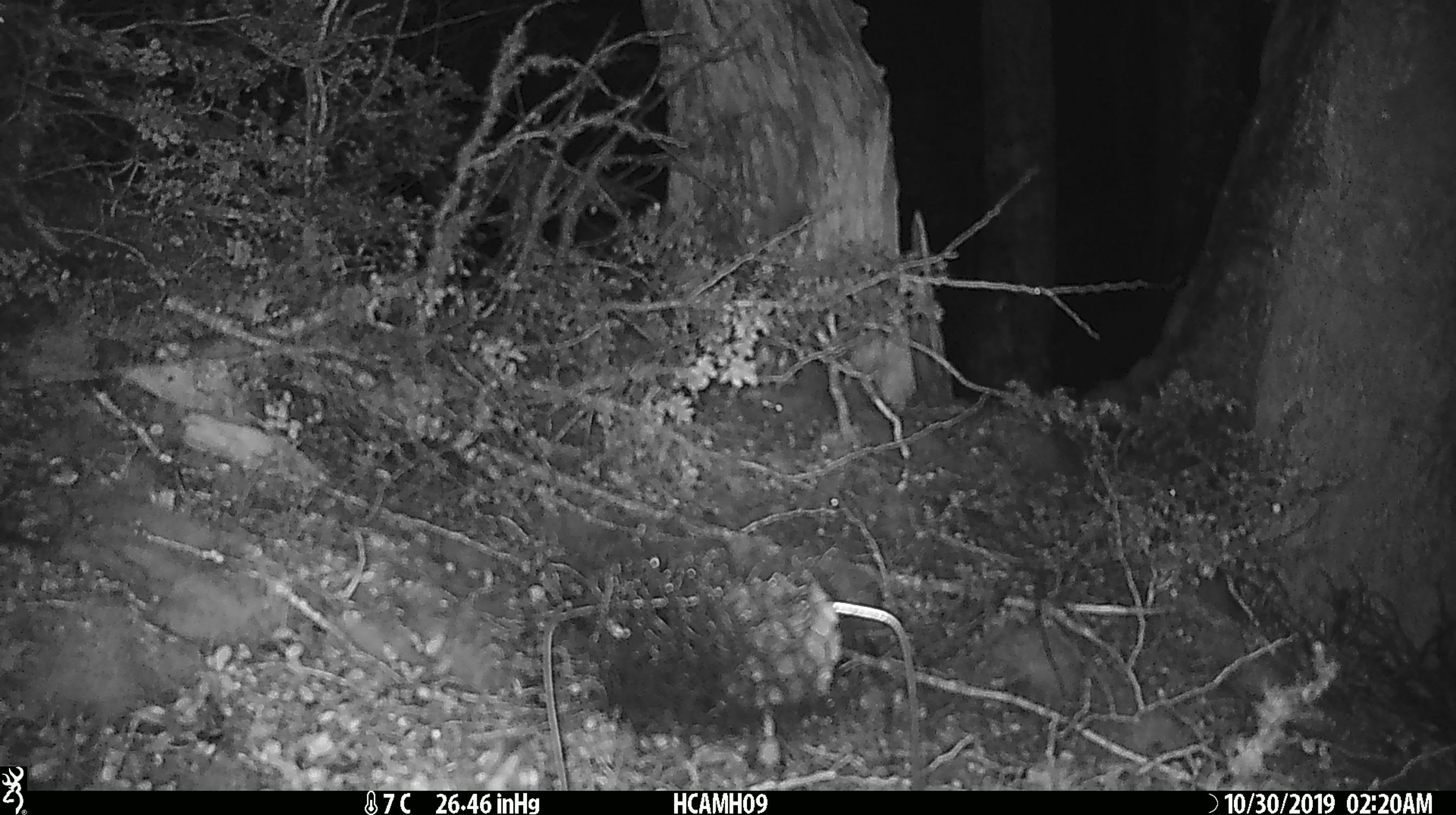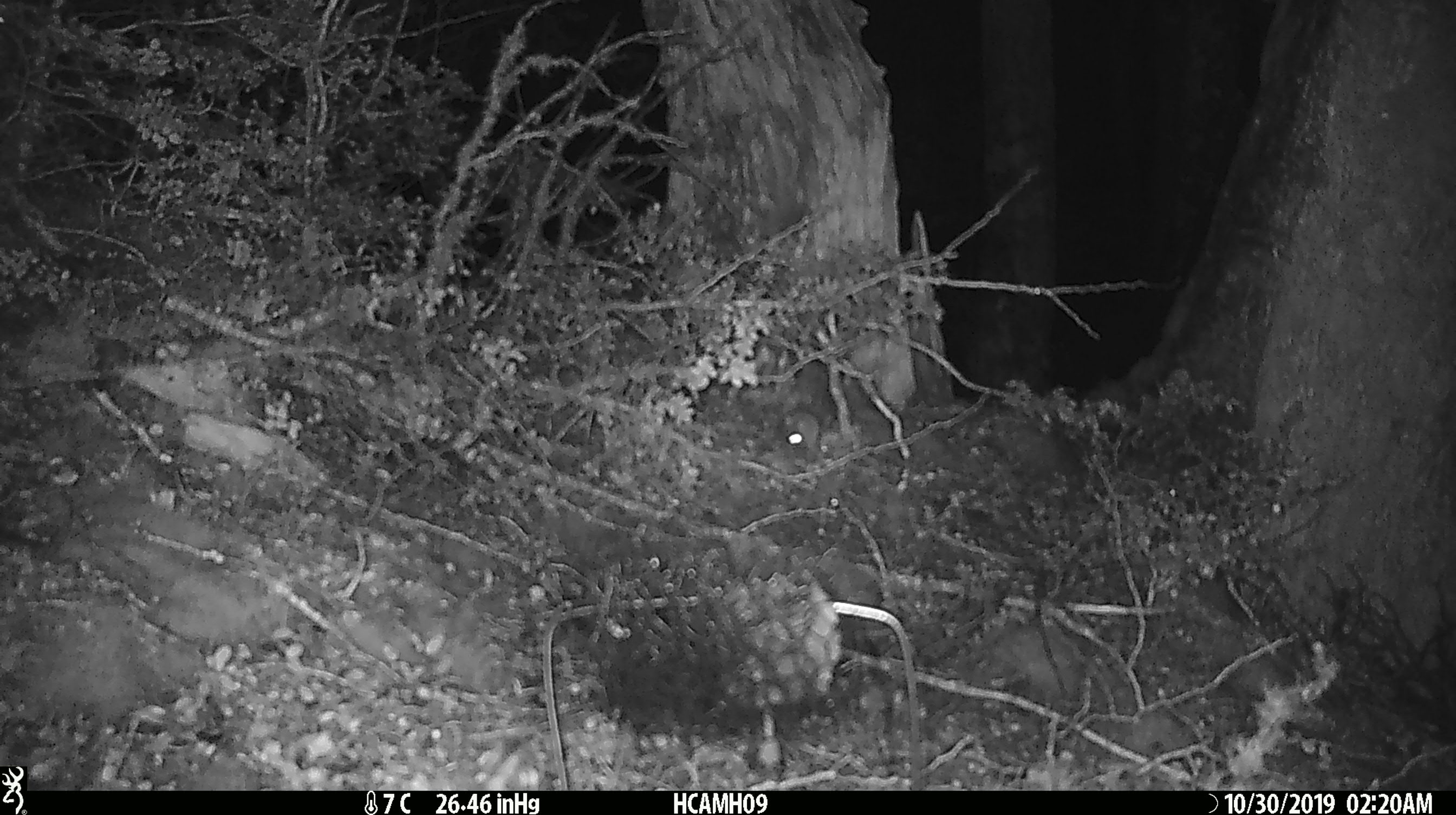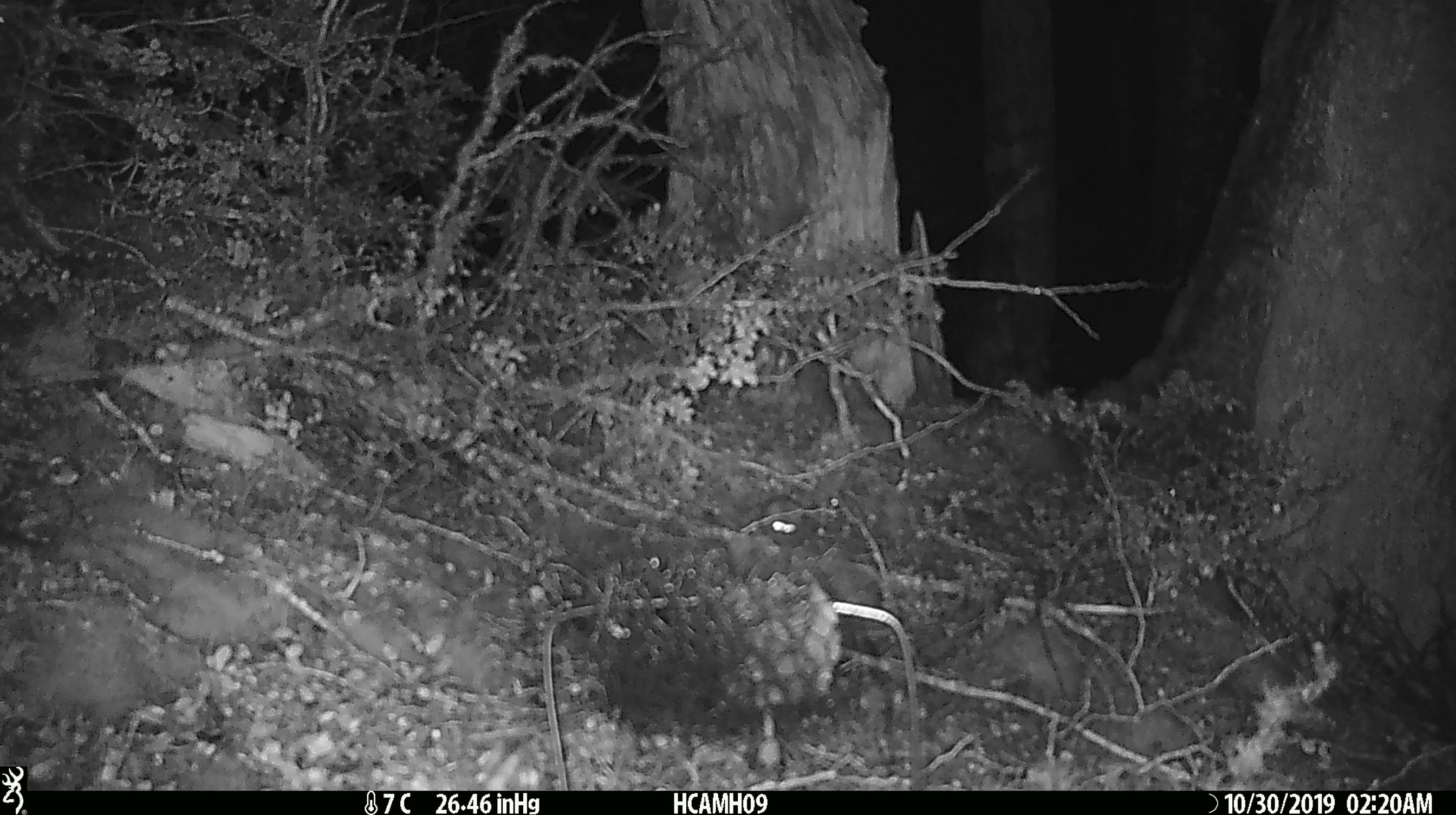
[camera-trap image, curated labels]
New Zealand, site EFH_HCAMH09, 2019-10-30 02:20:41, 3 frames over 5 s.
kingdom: Animalia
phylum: Chordata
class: Mammalia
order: Rodentia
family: Muridae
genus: Mus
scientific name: Mus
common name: mouse